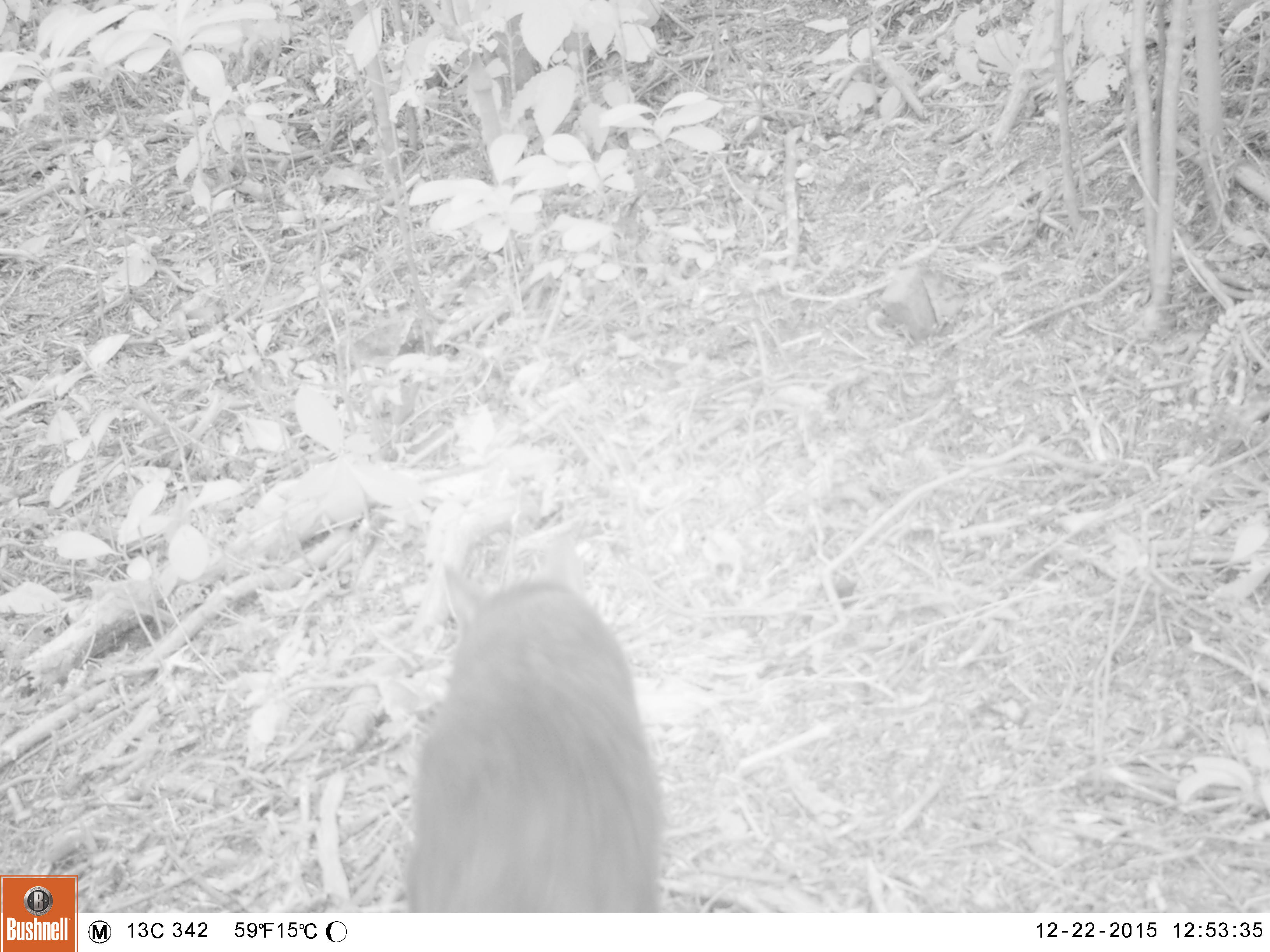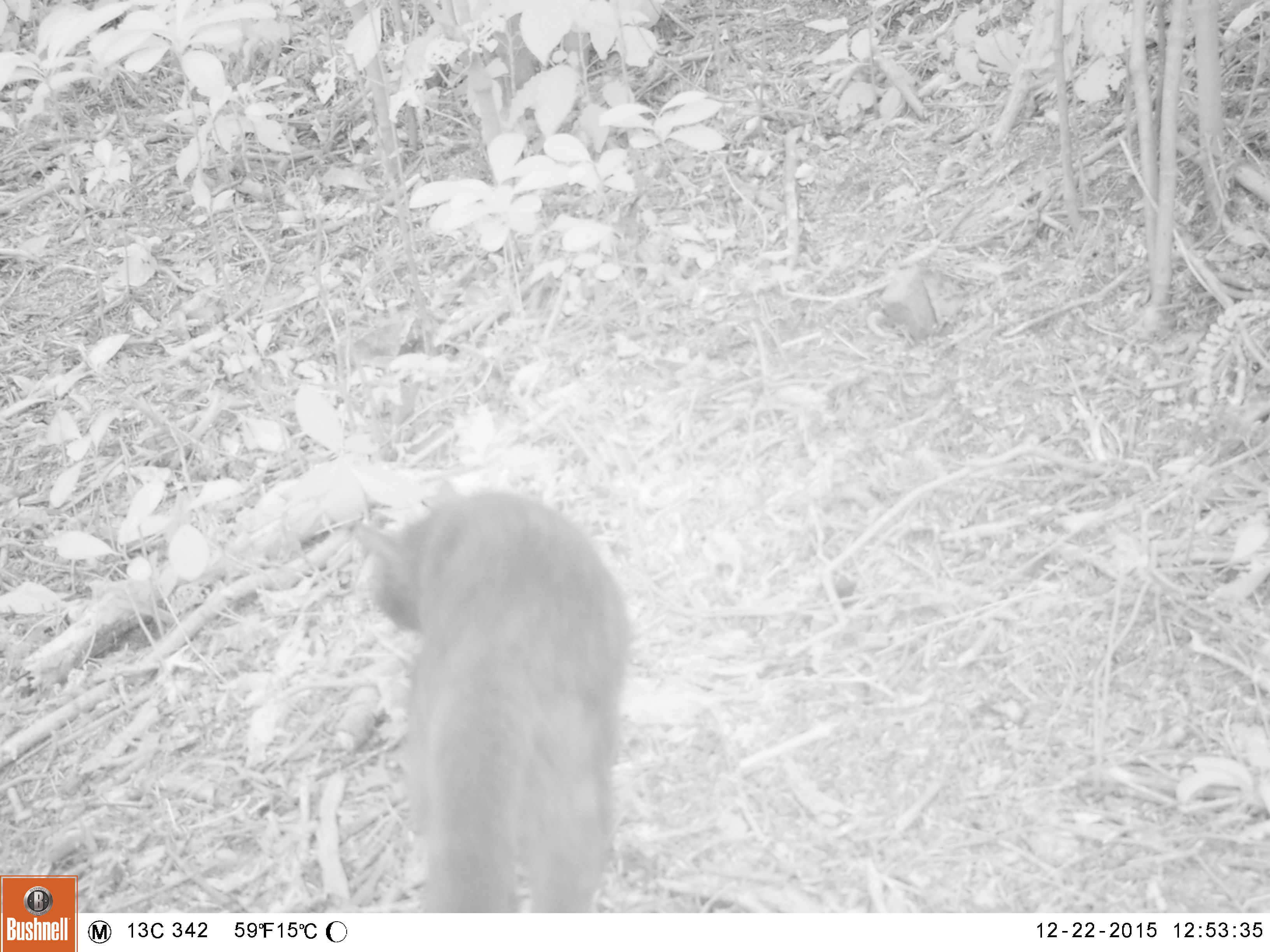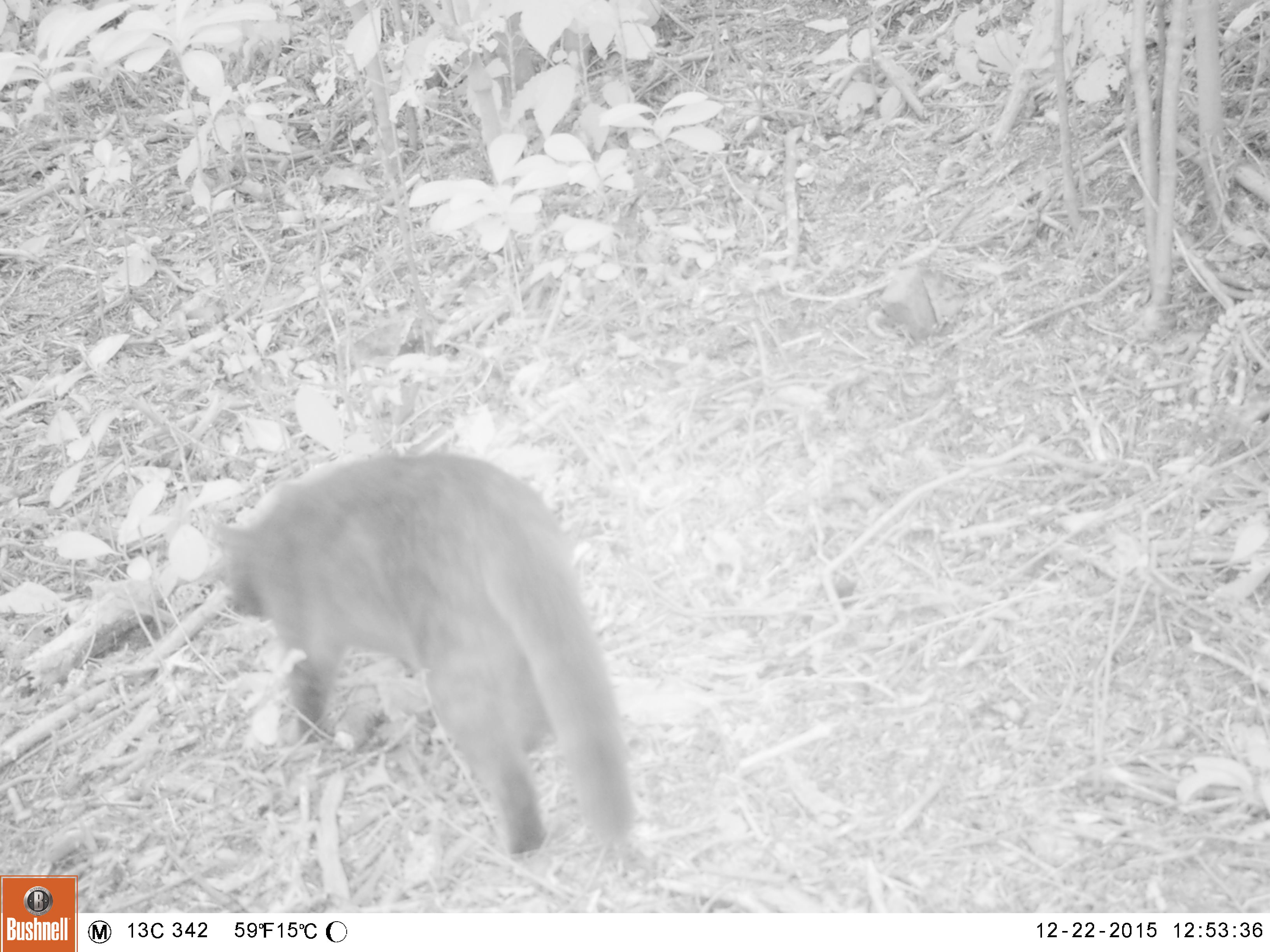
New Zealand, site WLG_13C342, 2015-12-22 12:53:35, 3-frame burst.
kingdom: Animalia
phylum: Chordata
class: Mammalia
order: Carnivora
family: Felidae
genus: Felis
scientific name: Felis catus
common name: domestic cat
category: cat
Cat (domestic cat) (Felis catus).